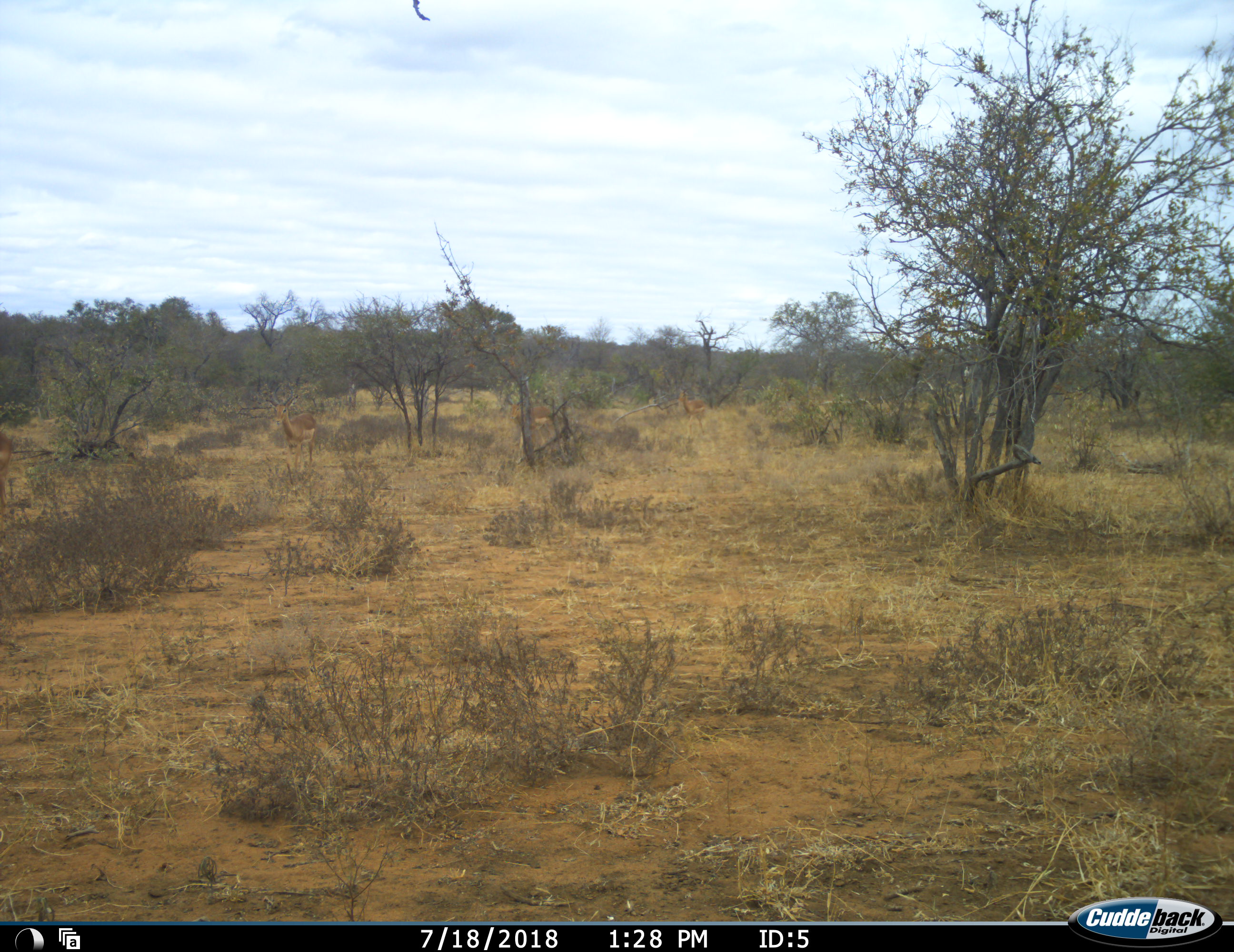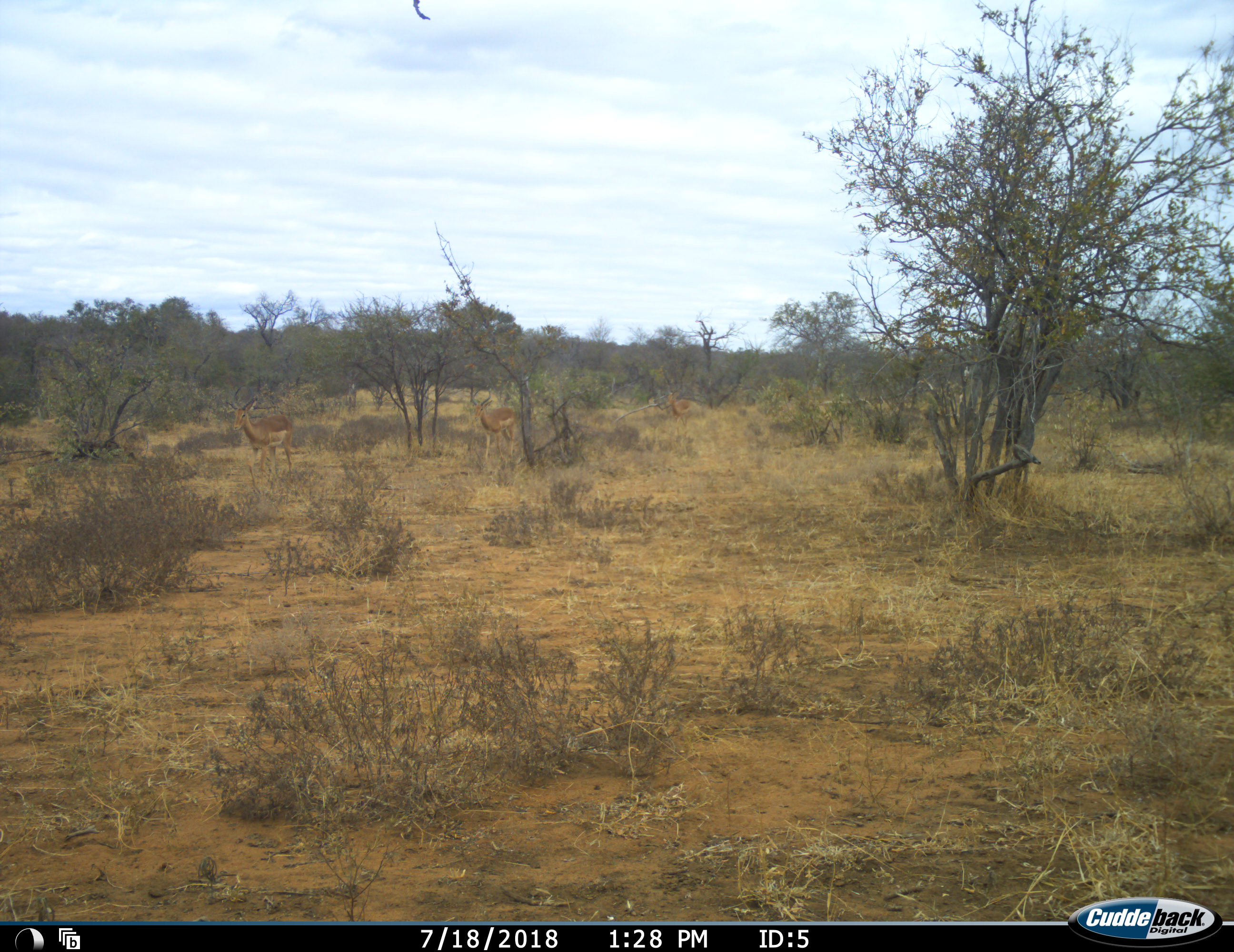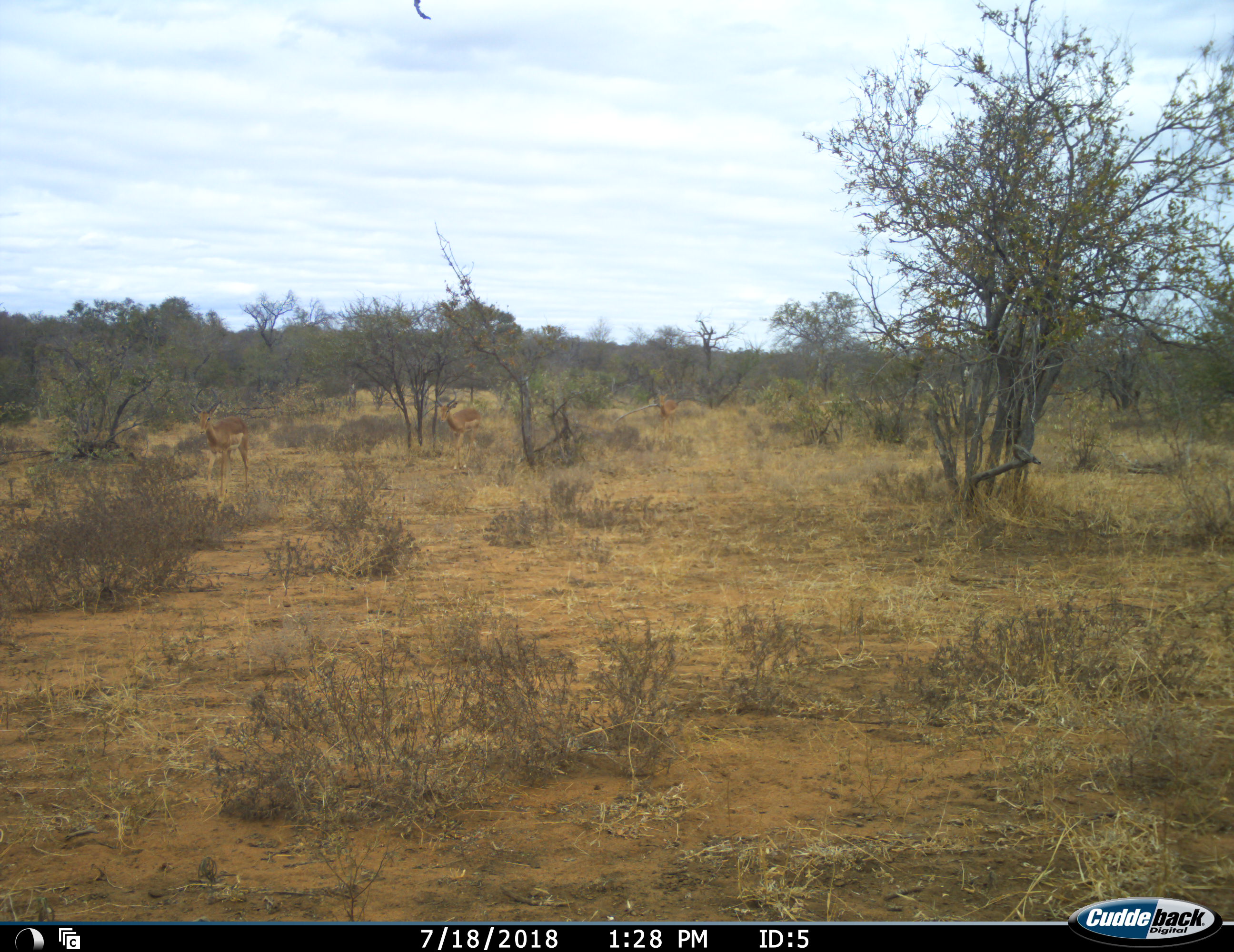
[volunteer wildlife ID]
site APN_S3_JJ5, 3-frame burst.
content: unidentified animal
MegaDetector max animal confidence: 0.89